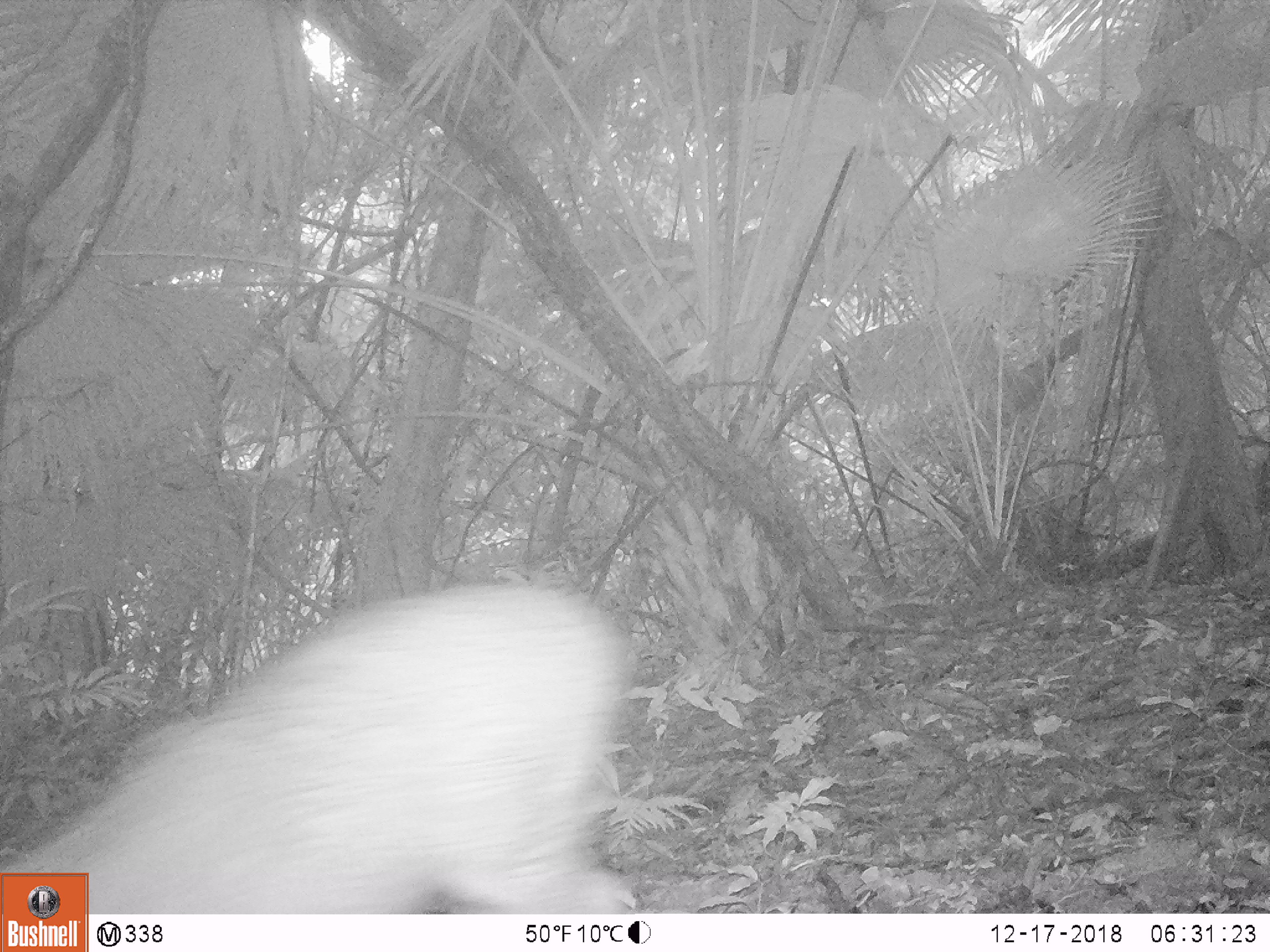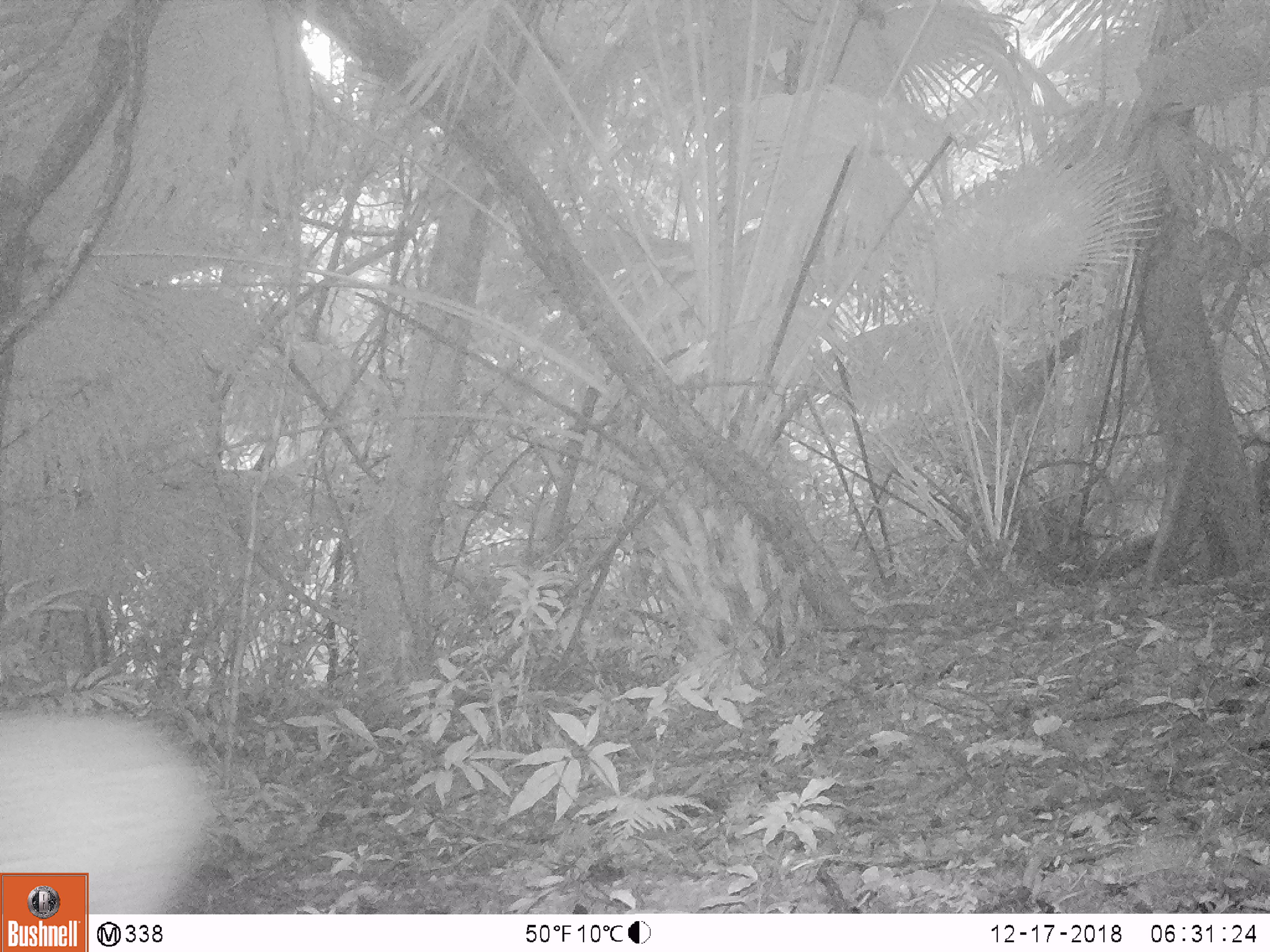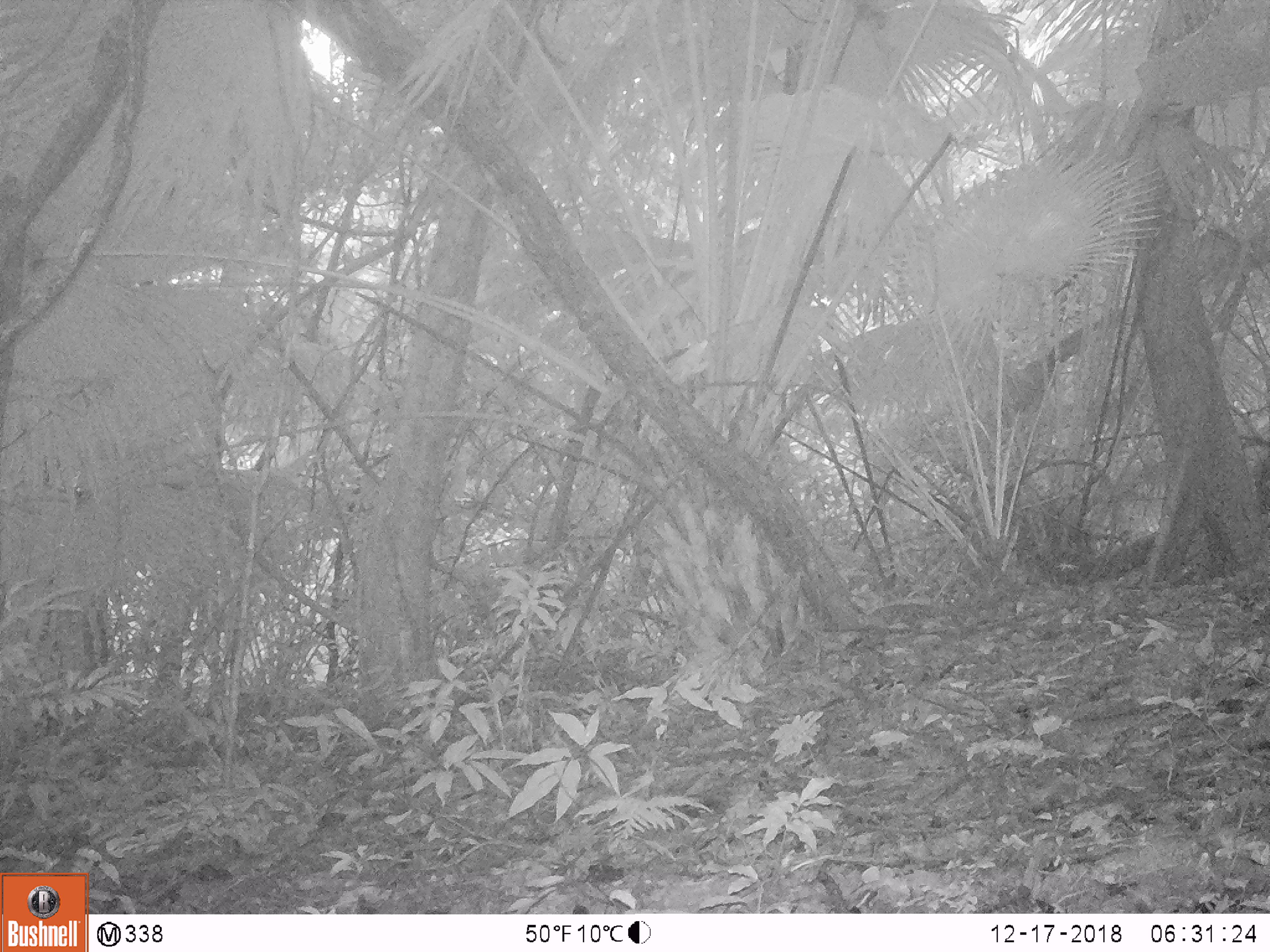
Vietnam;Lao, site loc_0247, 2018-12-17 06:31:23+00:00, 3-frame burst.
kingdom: Animalia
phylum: Chordata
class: Mammalia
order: Artiodactyla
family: Cervidae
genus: Rusa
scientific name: Rusa unicolor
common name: sambar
Sambar (Rusa unicolor). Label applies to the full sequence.